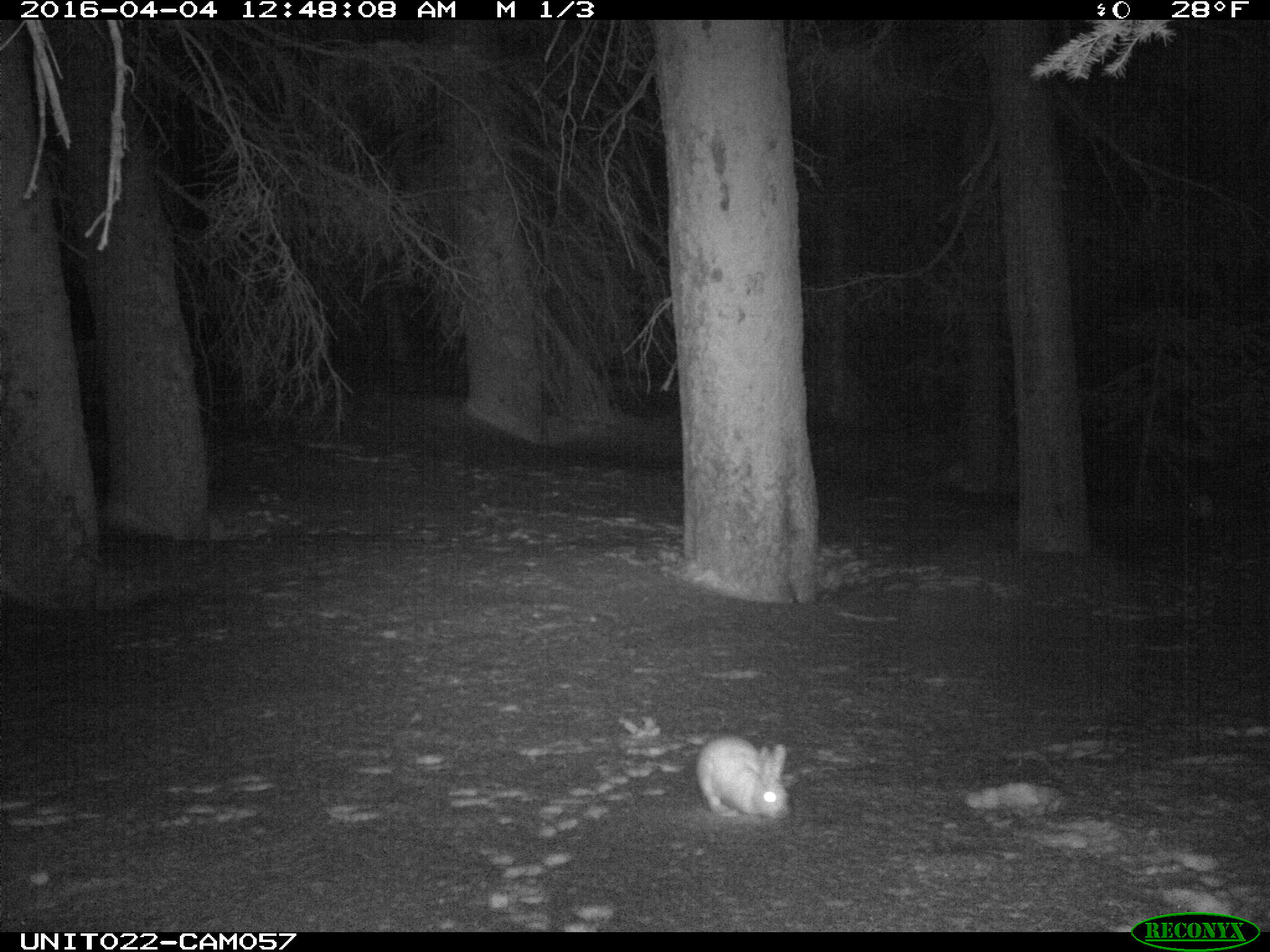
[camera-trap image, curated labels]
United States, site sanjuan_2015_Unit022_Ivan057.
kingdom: Animalia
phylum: Chordata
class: Mammalia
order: Lagomorpha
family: Leporidae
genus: Lepus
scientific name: Lepus americanus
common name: snowshoe hare